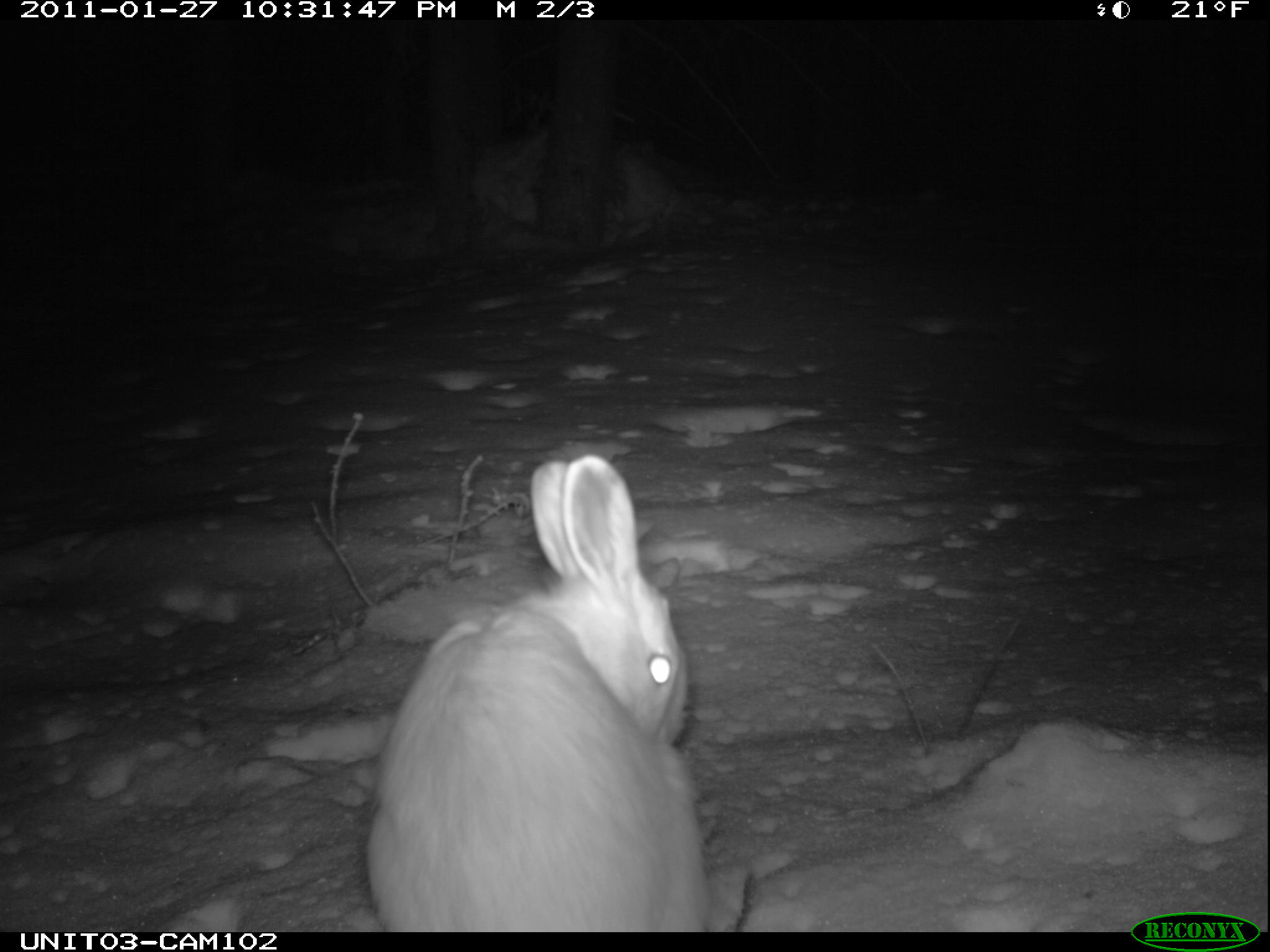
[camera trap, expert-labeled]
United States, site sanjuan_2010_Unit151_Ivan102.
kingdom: Animalia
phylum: Chordata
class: Mammalia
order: Lagomorpha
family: Leporidae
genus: Lepus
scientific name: Lepus americanus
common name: snowshoe hare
Lepus americanus (snowshoe hare).